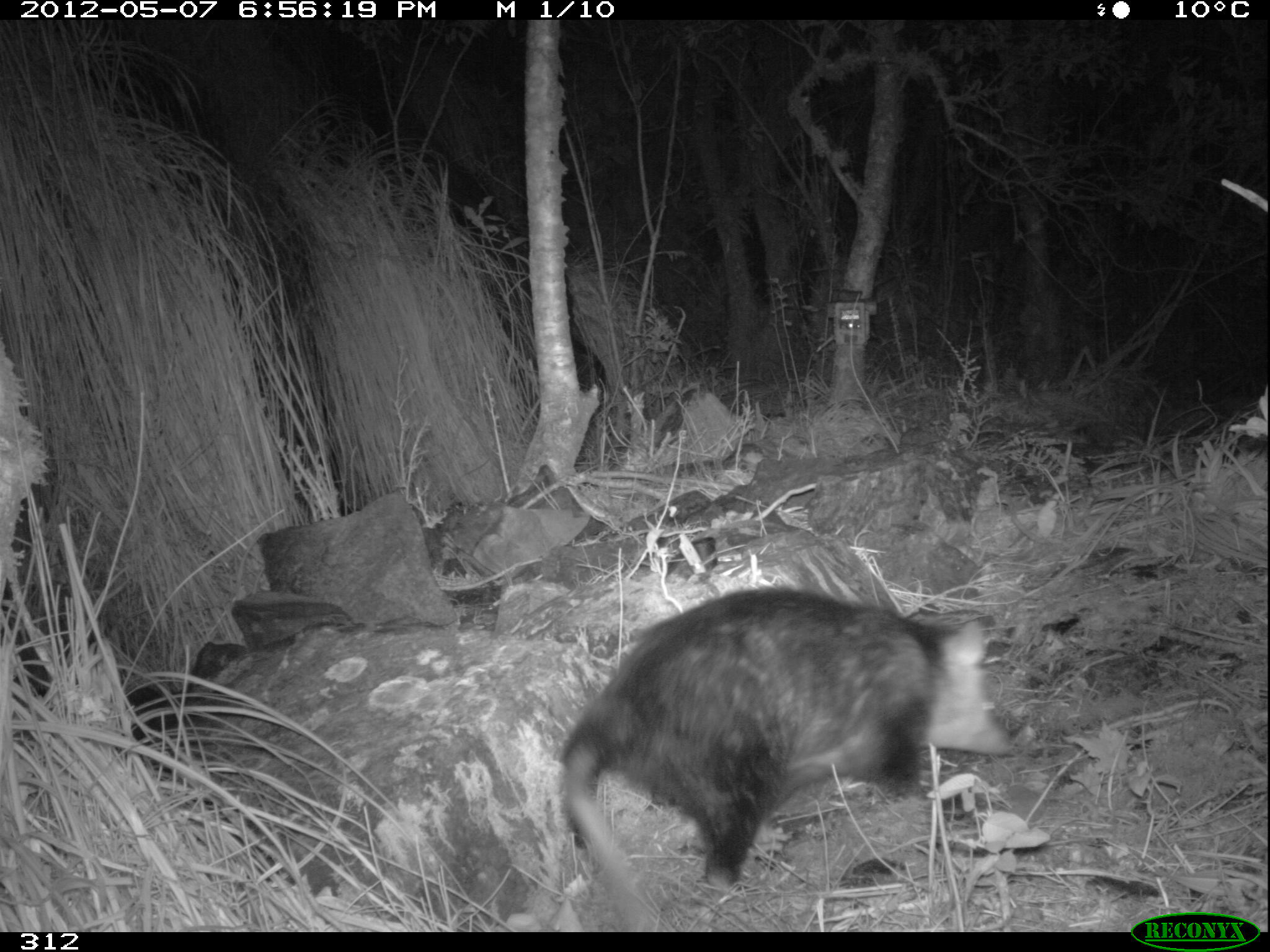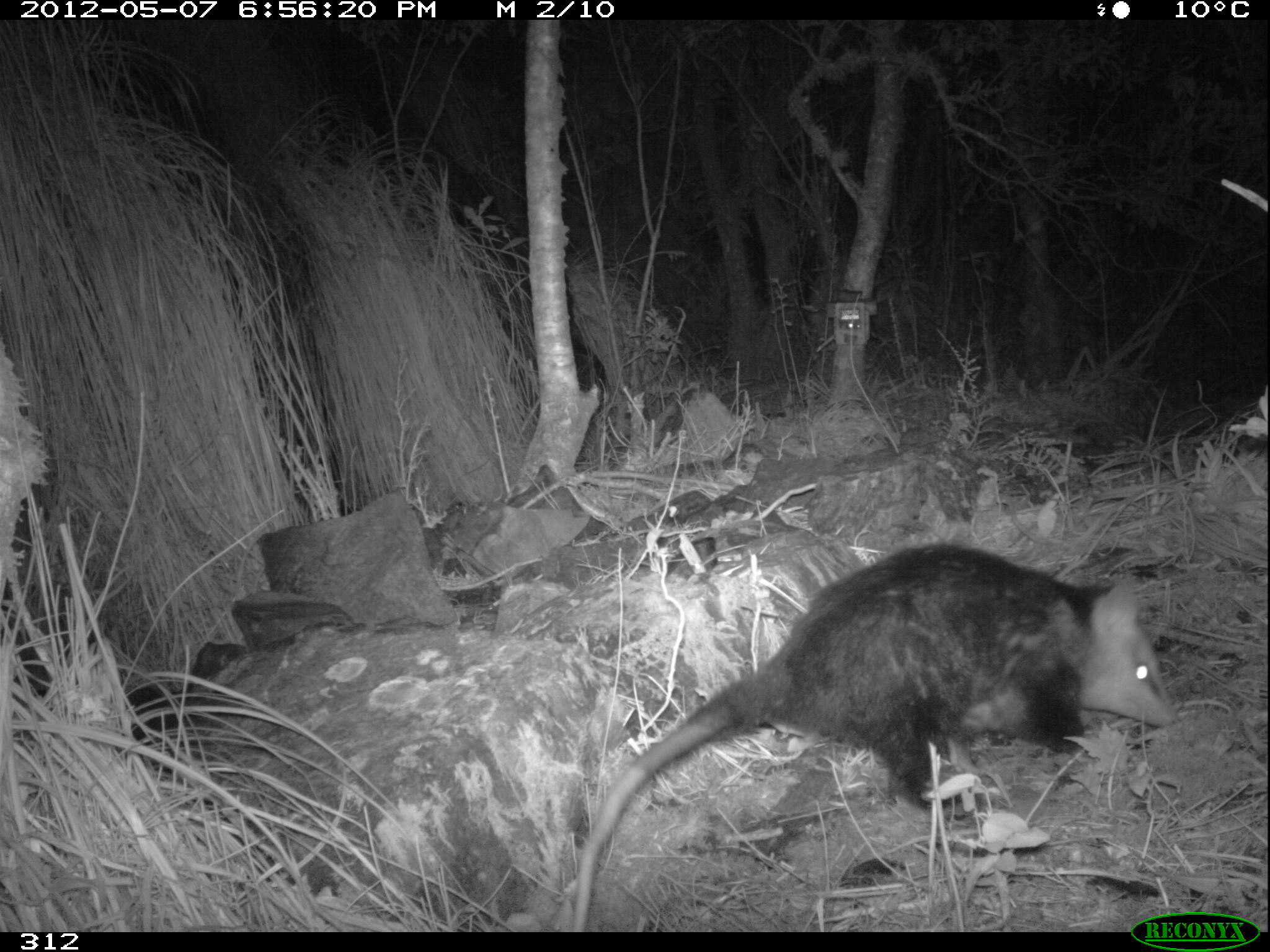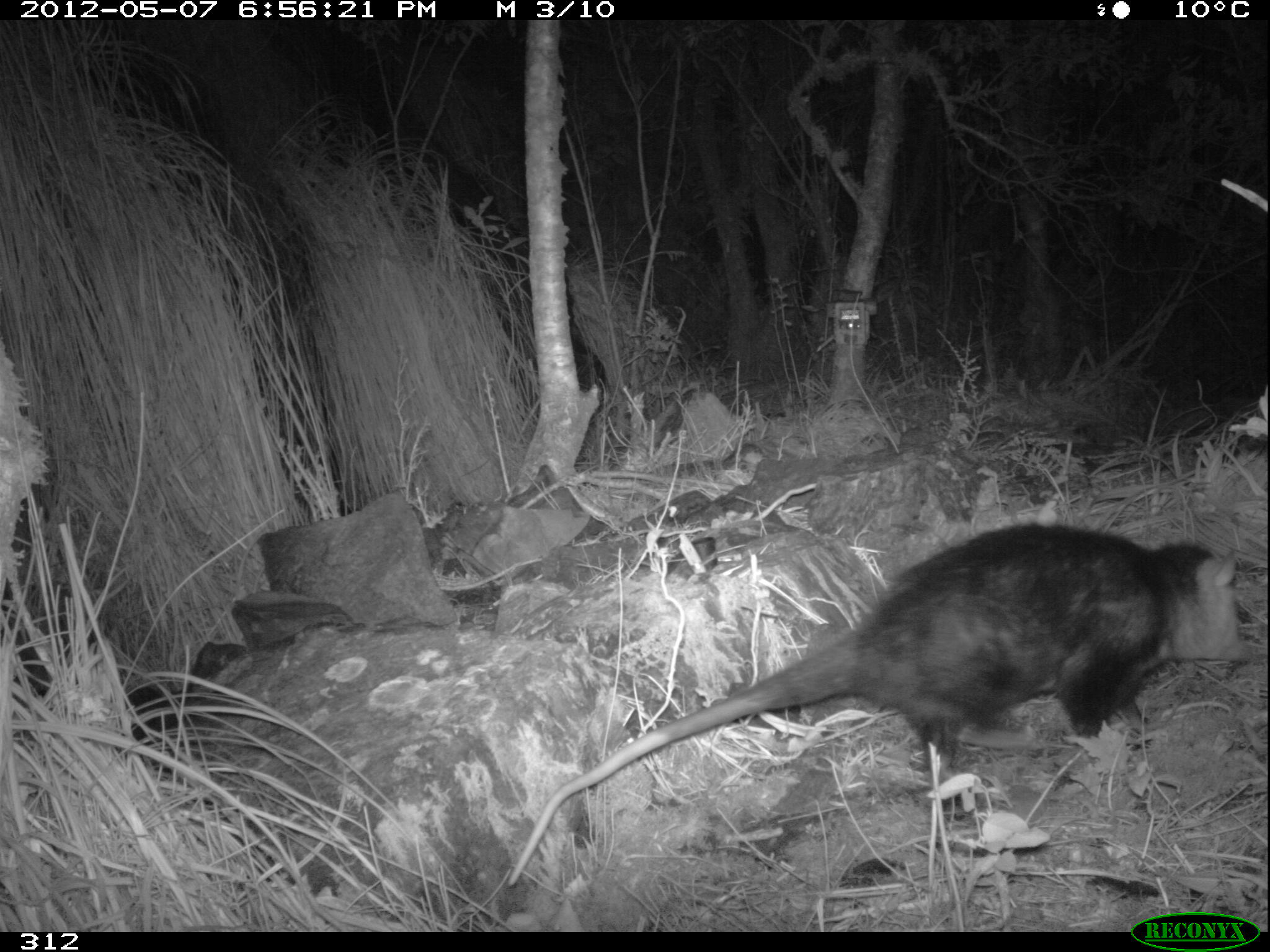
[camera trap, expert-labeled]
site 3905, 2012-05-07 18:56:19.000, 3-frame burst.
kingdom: Animalia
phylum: Chordata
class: Mammalia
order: Didelphimorphia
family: Didelphidae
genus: Didelphis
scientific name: Didelphis pernigra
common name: andean white-eared opossum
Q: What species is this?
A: Didelphis pernigra (andean white-eared opossum).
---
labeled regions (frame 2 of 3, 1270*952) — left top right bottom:
didelphis pernigra: 570 541 1173 931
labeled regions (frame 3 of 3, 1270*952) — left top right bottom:
didelphis pernigra: 504 519 1254 888